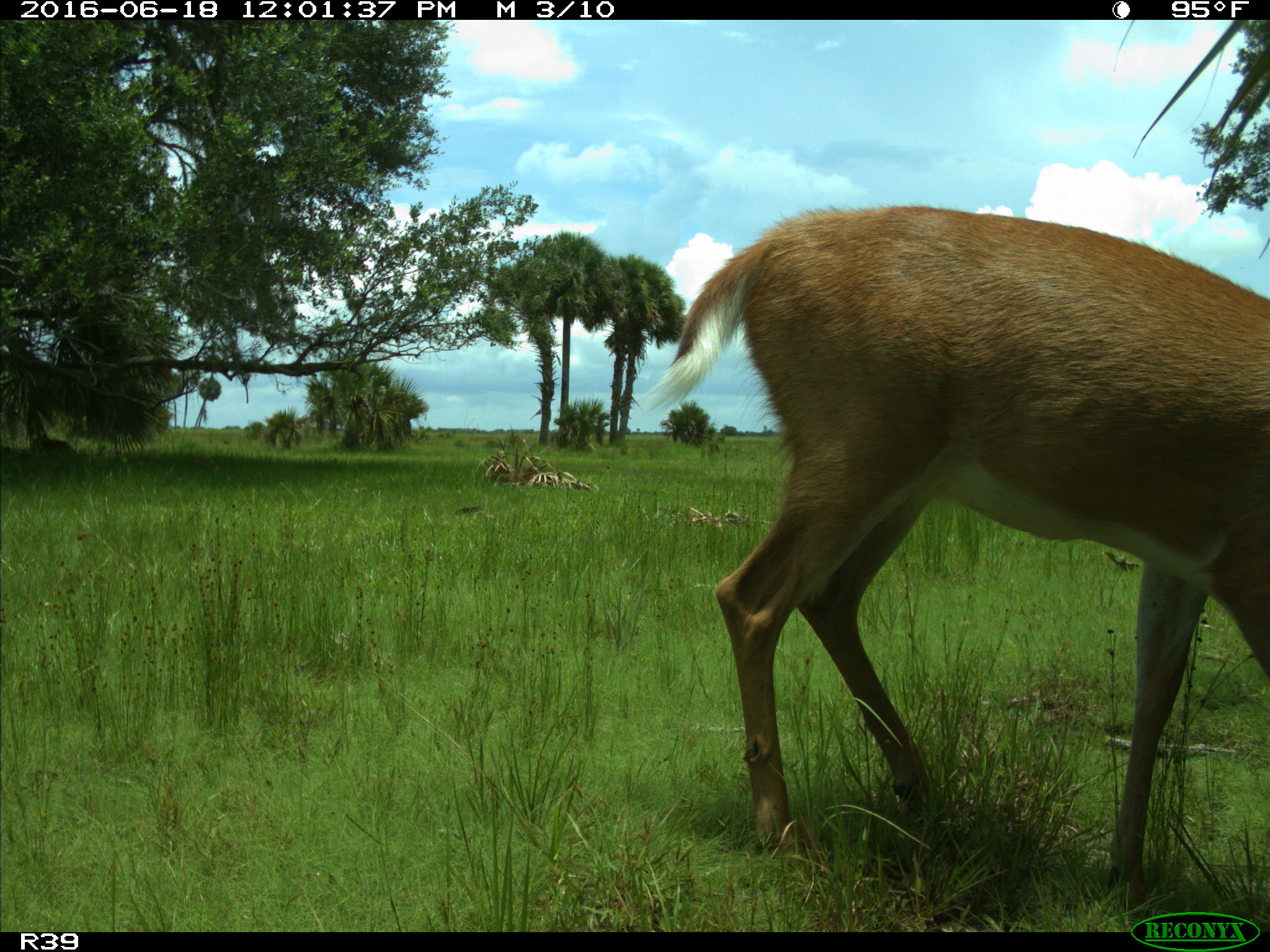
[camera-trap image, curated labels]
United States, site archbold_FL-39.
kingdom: Animalia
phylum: Chordata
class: Mammalia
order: Artiodactyla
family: Cervidae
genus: Odocoileus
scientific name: Odocoileus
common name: deer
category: unidentified deer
Unidentified deer (deer) (Odocoileus).